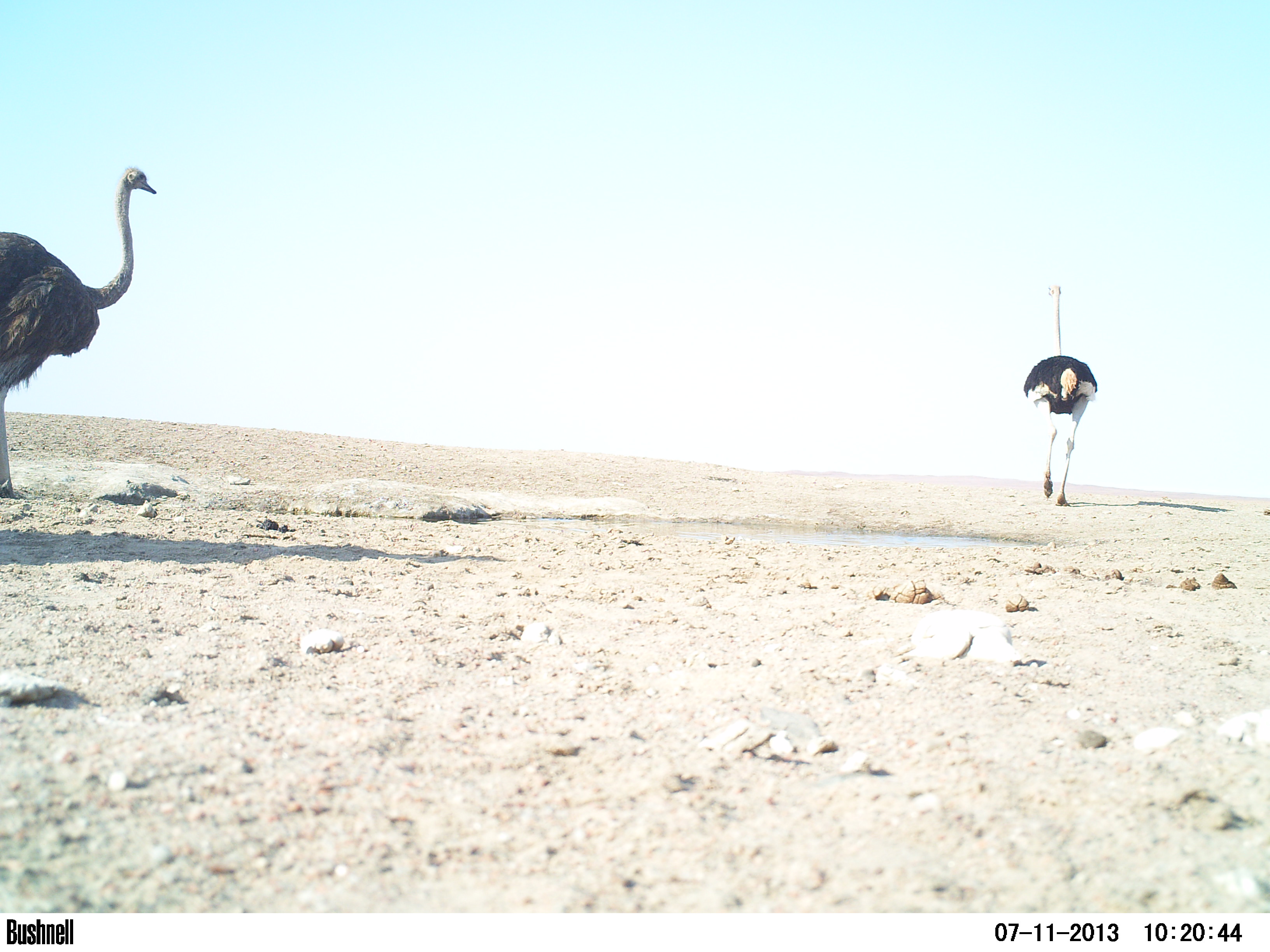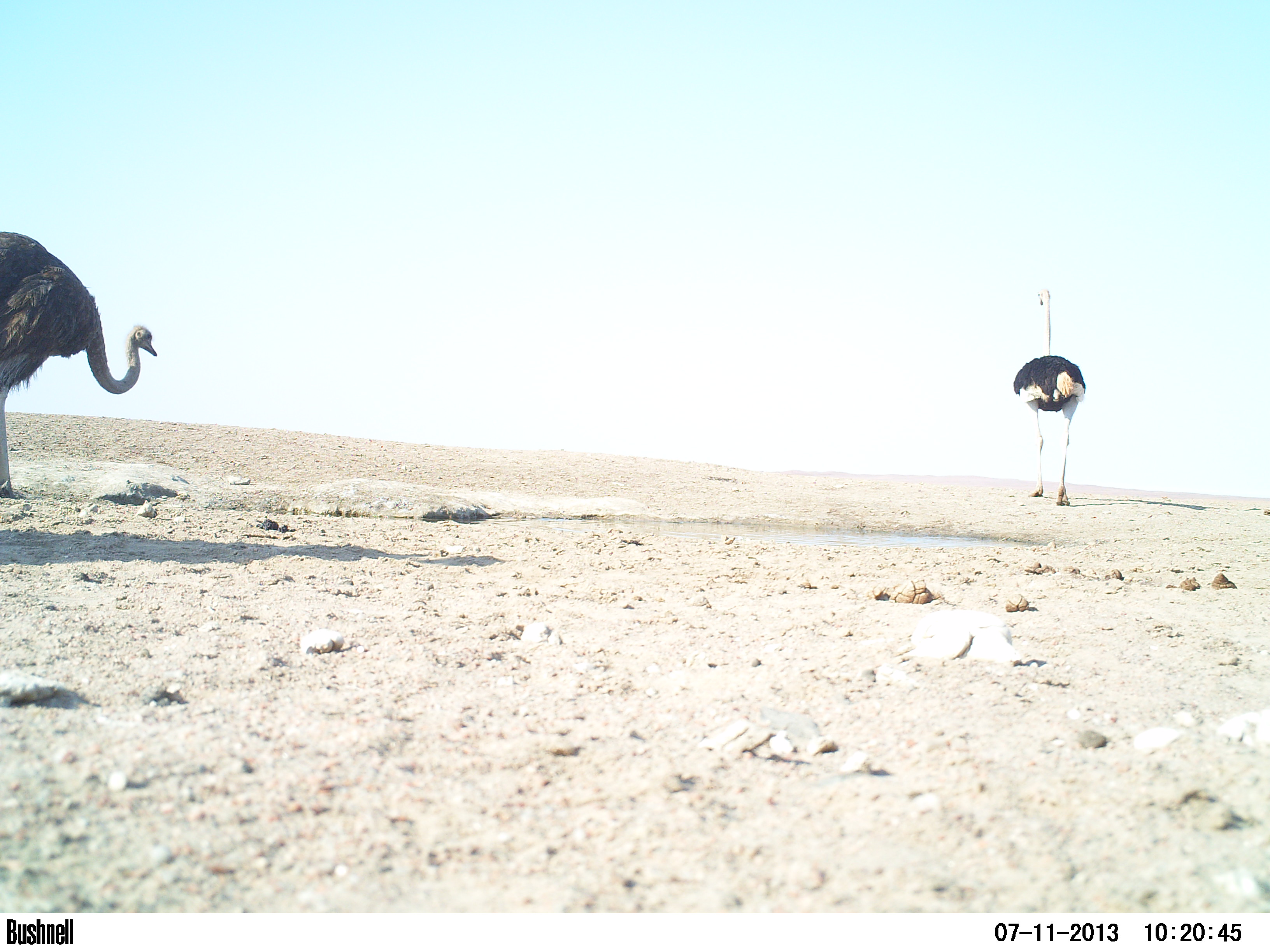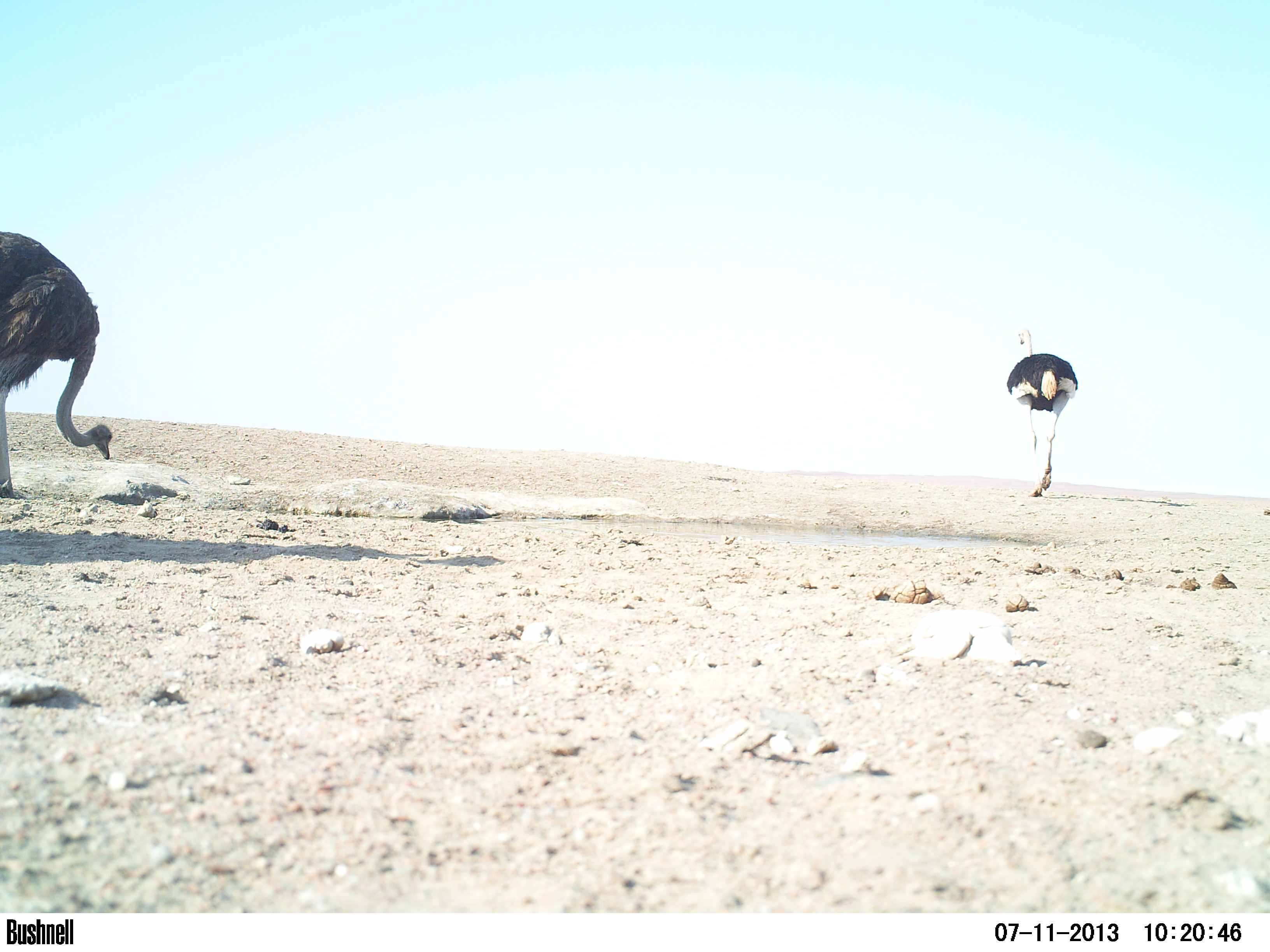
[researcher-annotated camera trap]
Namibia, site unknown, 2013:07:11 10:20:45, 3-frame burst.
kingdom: Animalia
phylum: Chordata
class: Aves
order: Struthioniformes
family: Struthionidae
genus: Struthio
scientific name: Struthio camelus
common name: common ostrich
Struthio camelus (common ostrich).